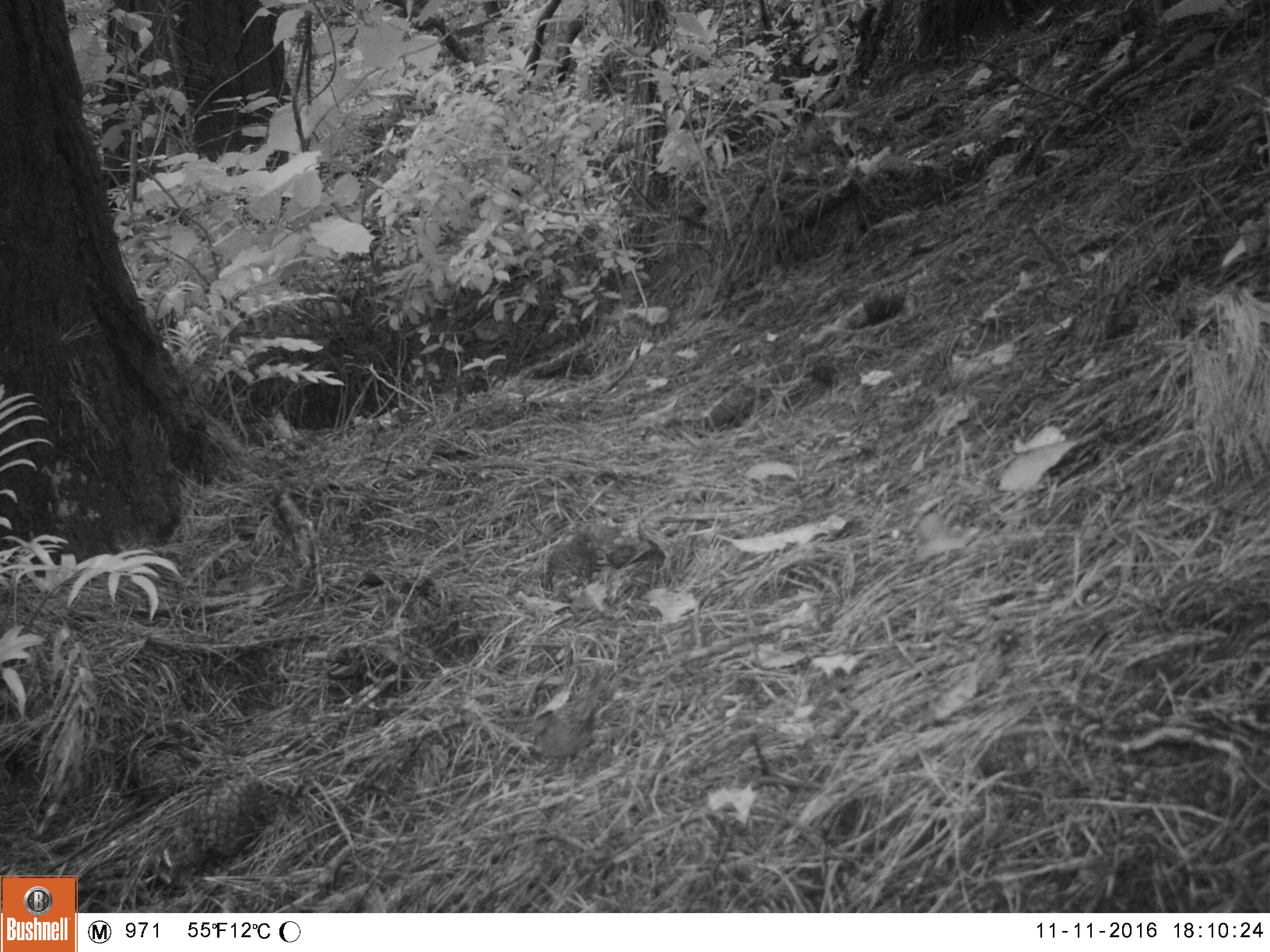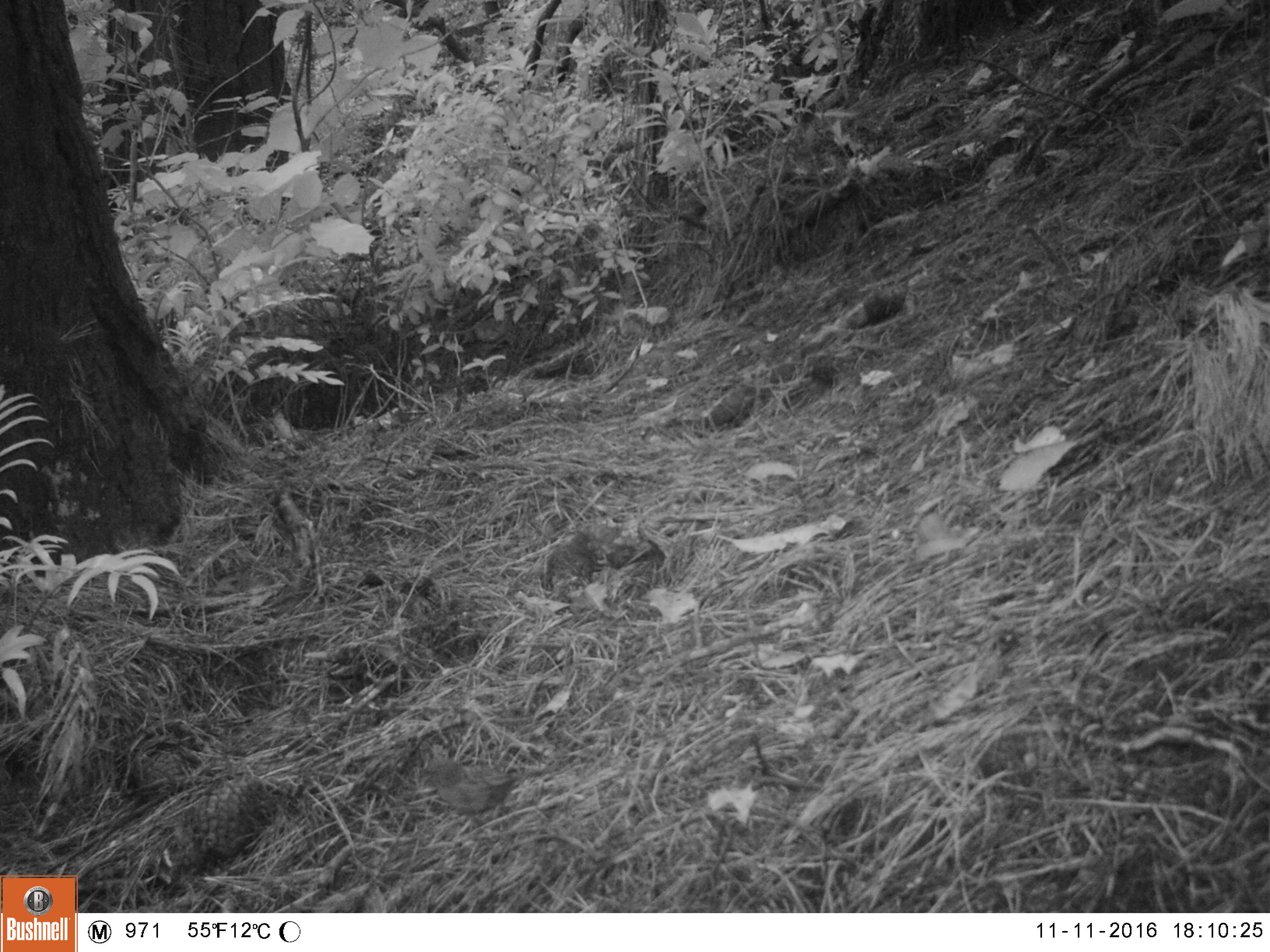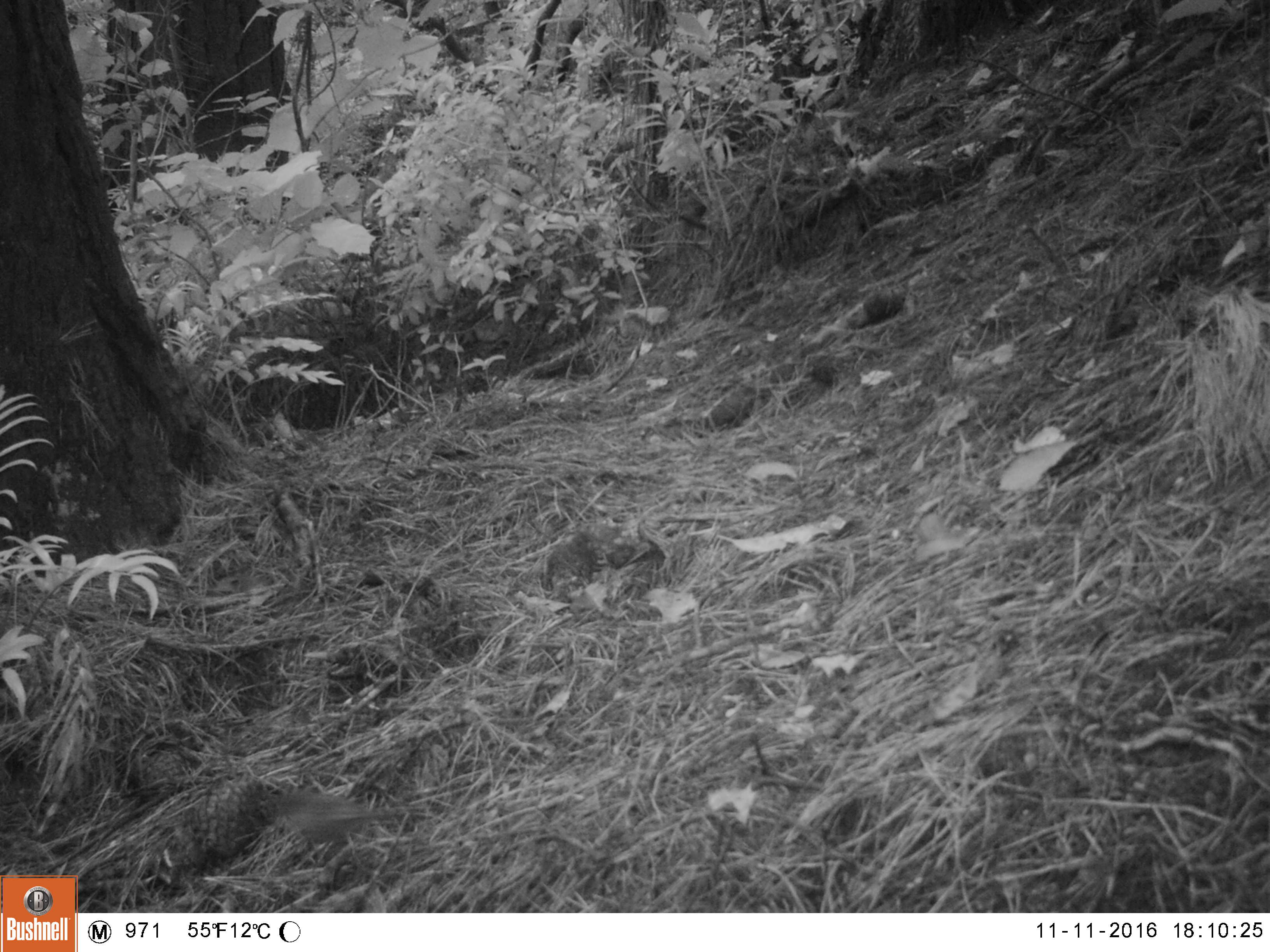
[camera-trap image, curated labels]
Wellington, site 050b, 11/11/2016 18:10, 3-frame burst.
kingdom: Animalia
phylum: Chordata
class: Aves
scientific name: Aves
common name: bird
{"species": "bird (Aves)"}